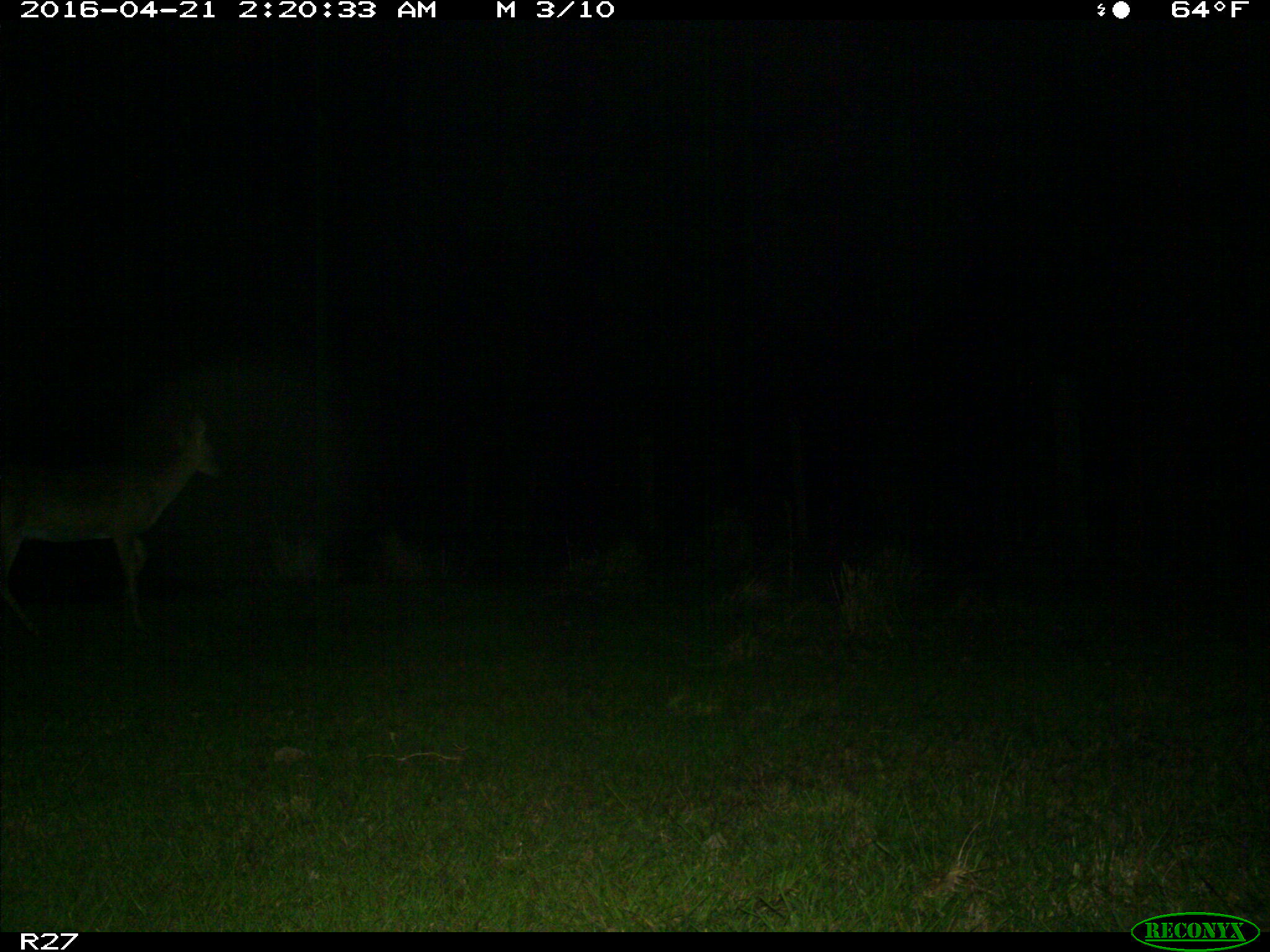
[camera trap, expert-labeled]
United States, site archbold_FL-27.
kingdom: Animalia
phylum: Chordata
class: Mammalia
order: Artiodactyla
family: Cervidae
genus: Odocoileus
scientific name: Odocoileus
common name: deer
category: unidentified deer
Unidentified deer (deer) (Odocoileus).